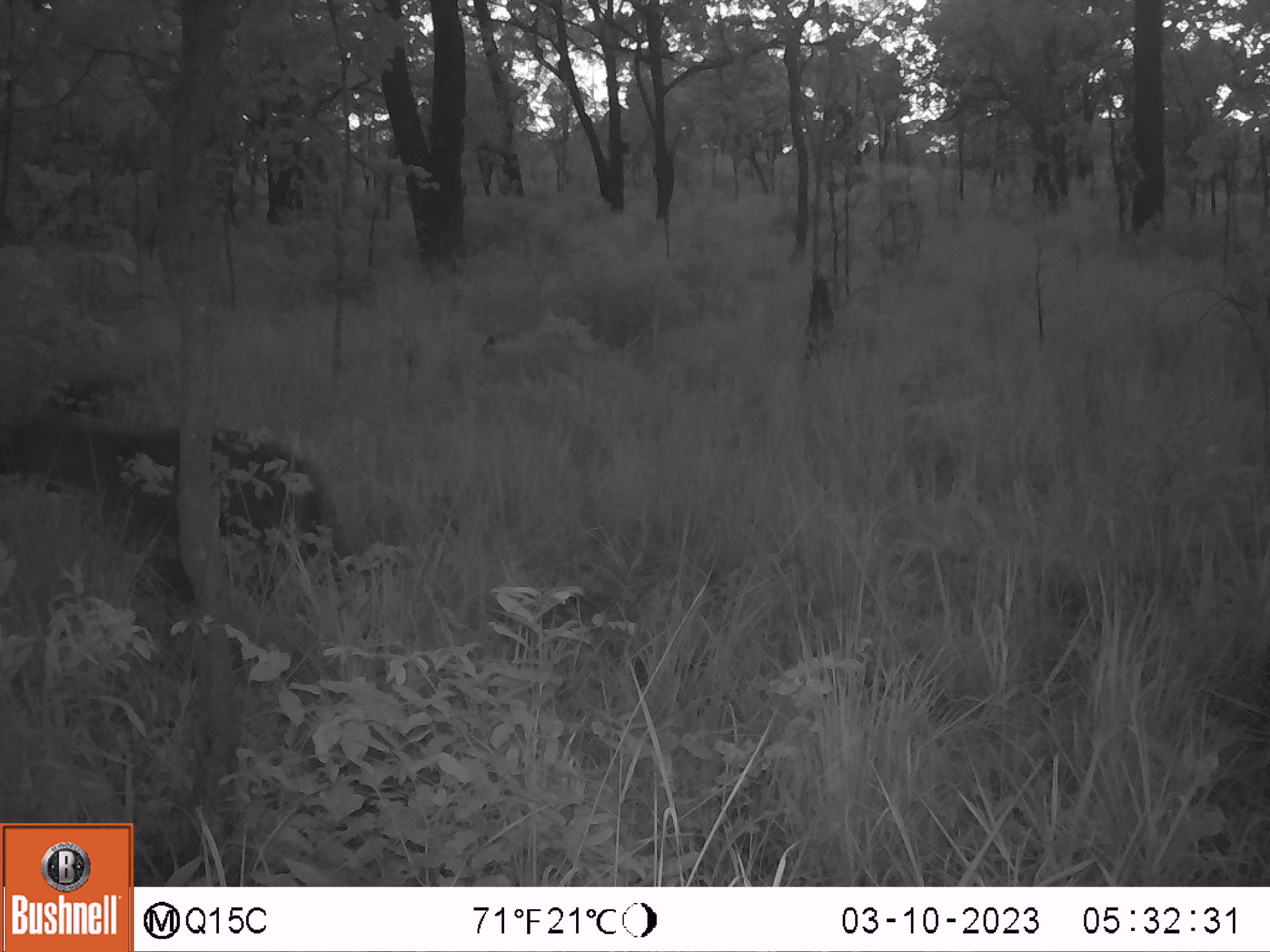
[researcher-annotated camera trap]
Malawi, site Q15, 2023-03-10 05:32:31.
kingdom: Animalia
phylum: Chordata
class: Mammalia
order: Carnivora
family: Hyaenidae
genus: Crocuta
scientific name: Crocuta crocuta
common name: spotted hyena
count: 1